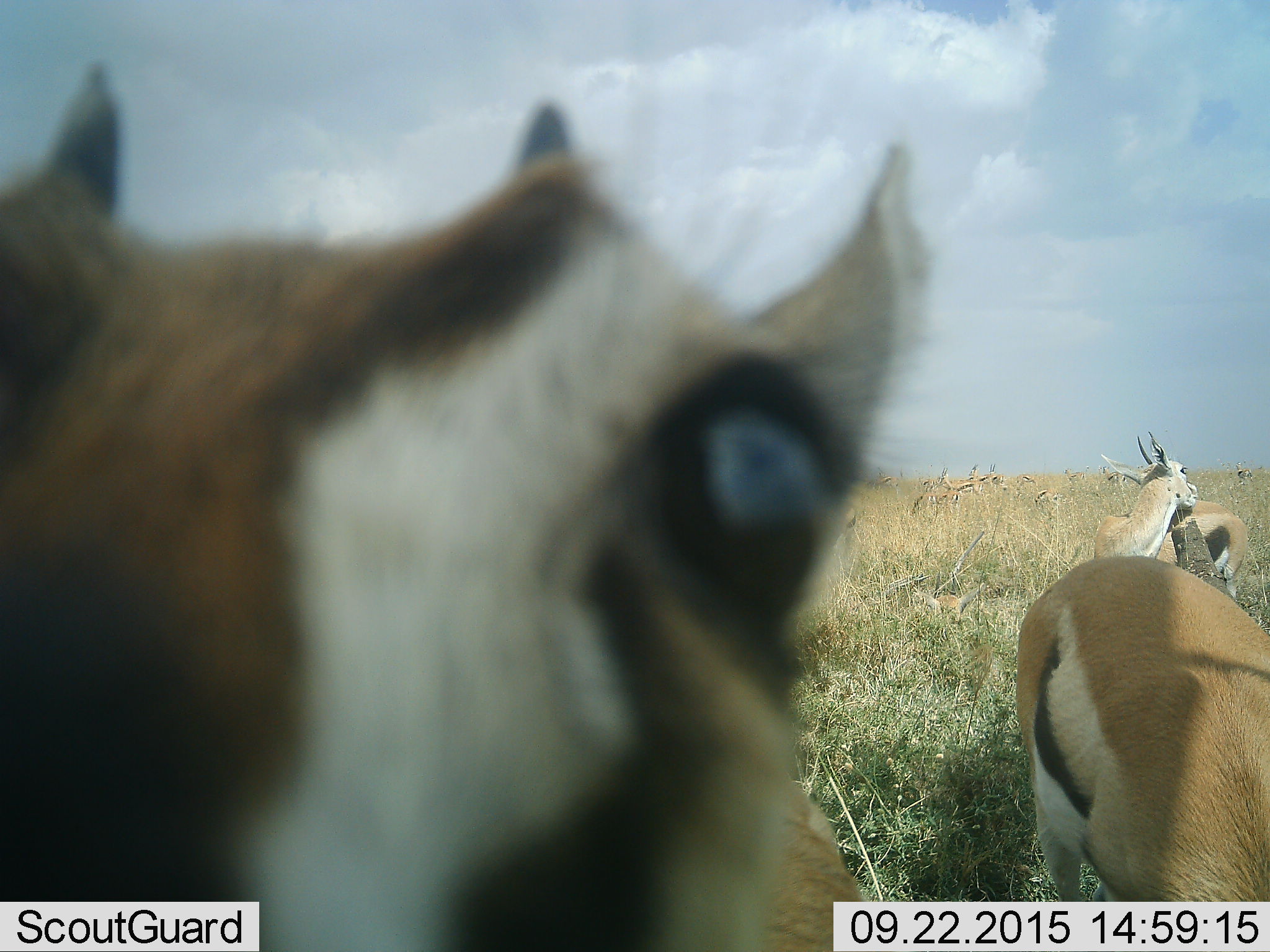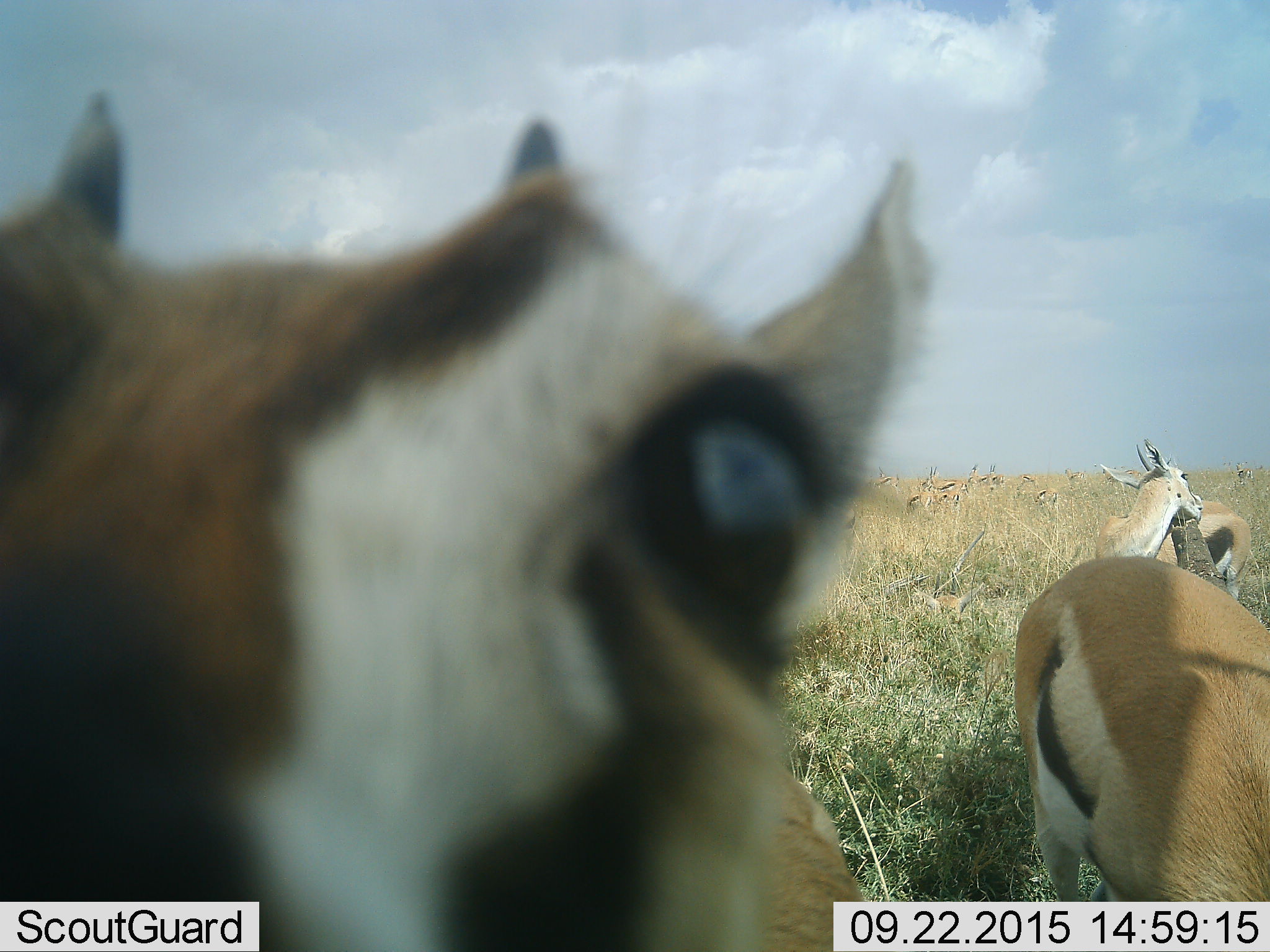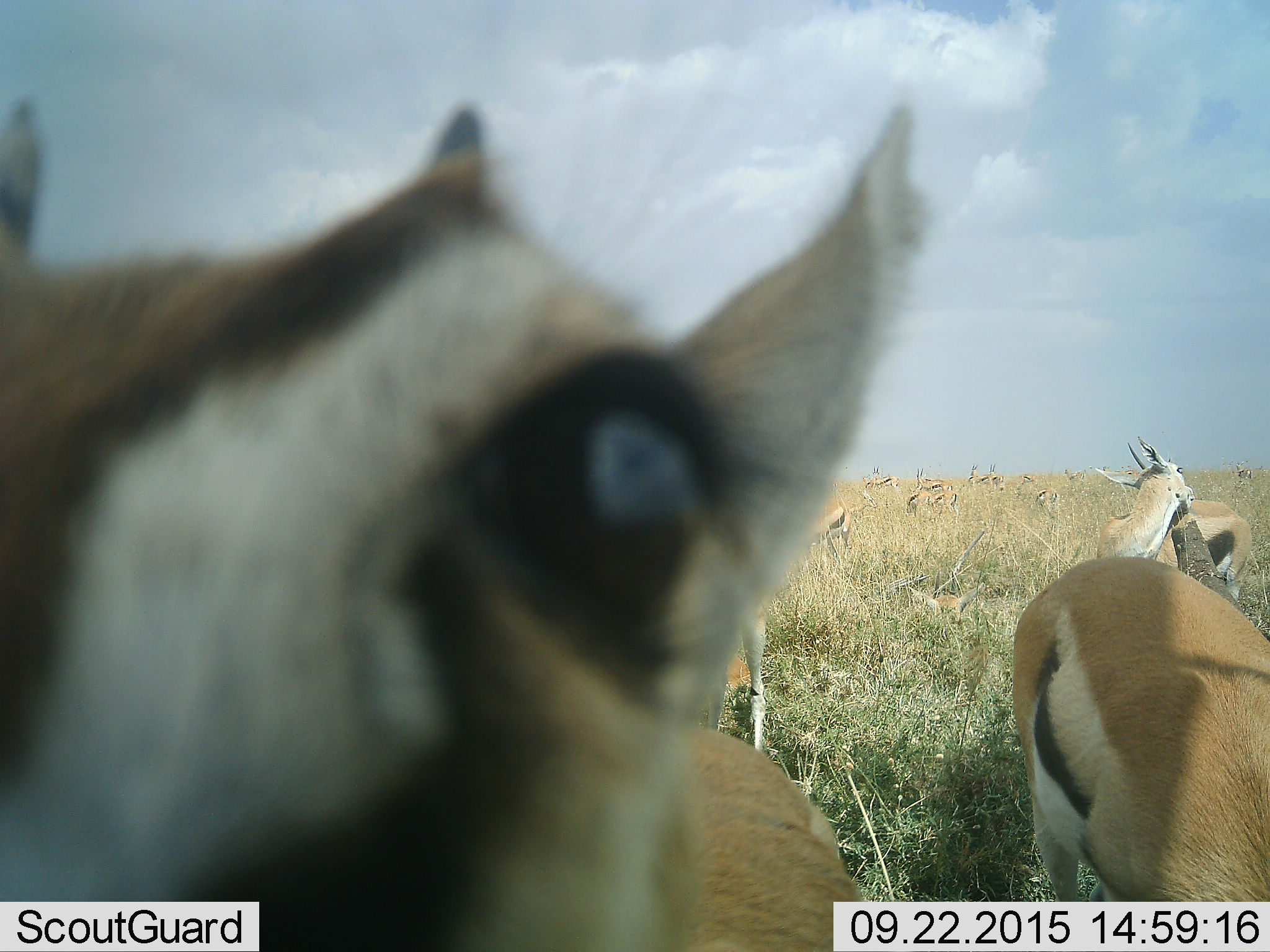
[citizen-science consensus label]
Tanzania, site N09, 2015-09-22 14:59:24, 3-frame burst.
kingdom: Animalia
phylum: Chordata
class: Mammalia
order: Artiodactyla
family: Bovidae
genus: Eudorcas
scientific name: Eudorcas thomsonii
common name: thomson's gazelle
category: gazellethomsons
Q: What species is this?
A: Gazellethomsons (thomson's gazelle) (Eudorcas thomsonii).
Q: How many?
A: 11-50.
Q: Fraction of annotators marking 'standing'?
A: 88%.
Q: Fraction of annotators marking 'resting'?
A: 0%.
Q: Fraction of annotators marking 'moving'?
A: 25%.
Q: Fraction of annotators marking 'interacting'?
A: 25%.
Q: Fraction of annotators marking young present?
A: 0%.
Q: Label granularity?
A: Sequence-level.